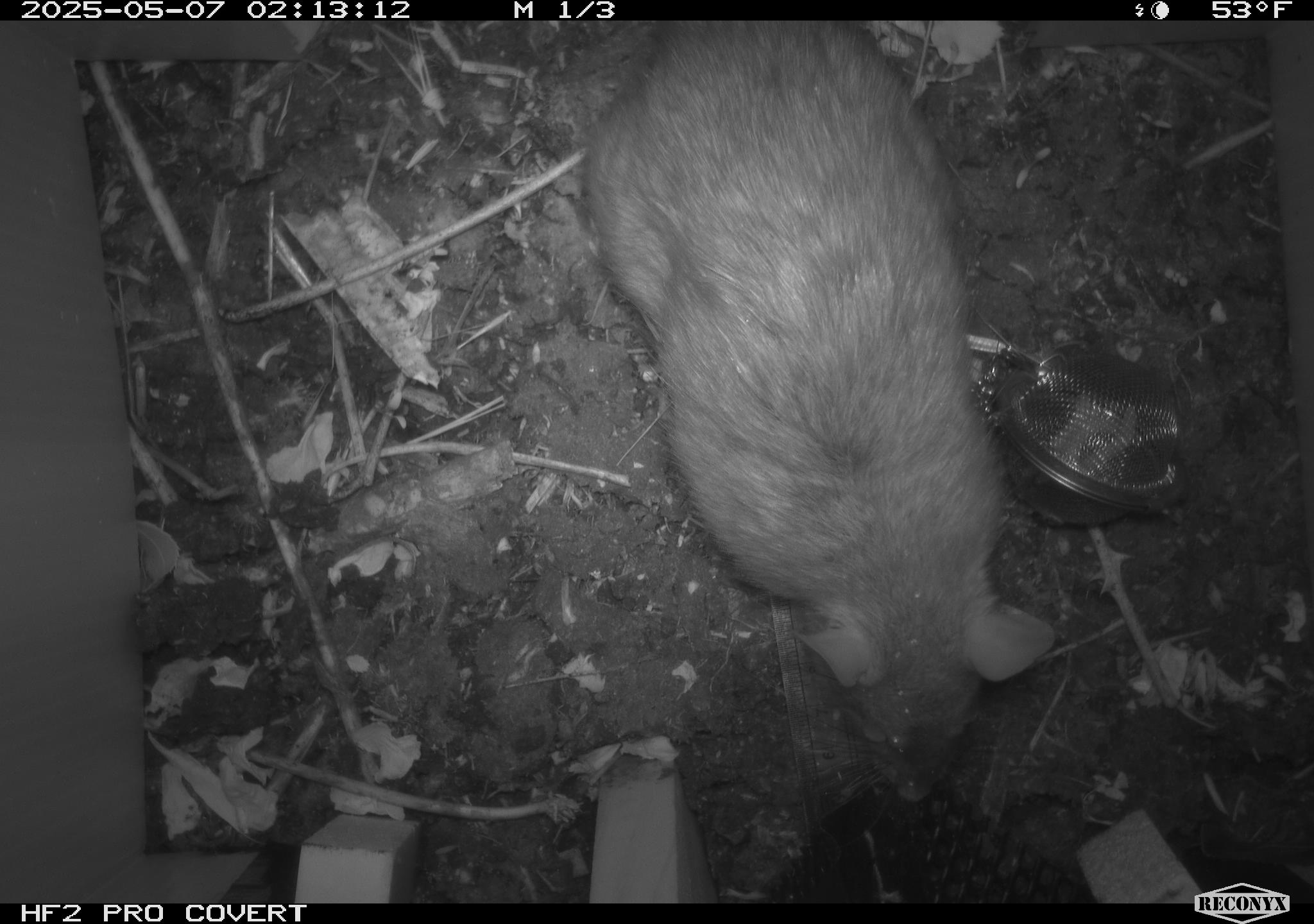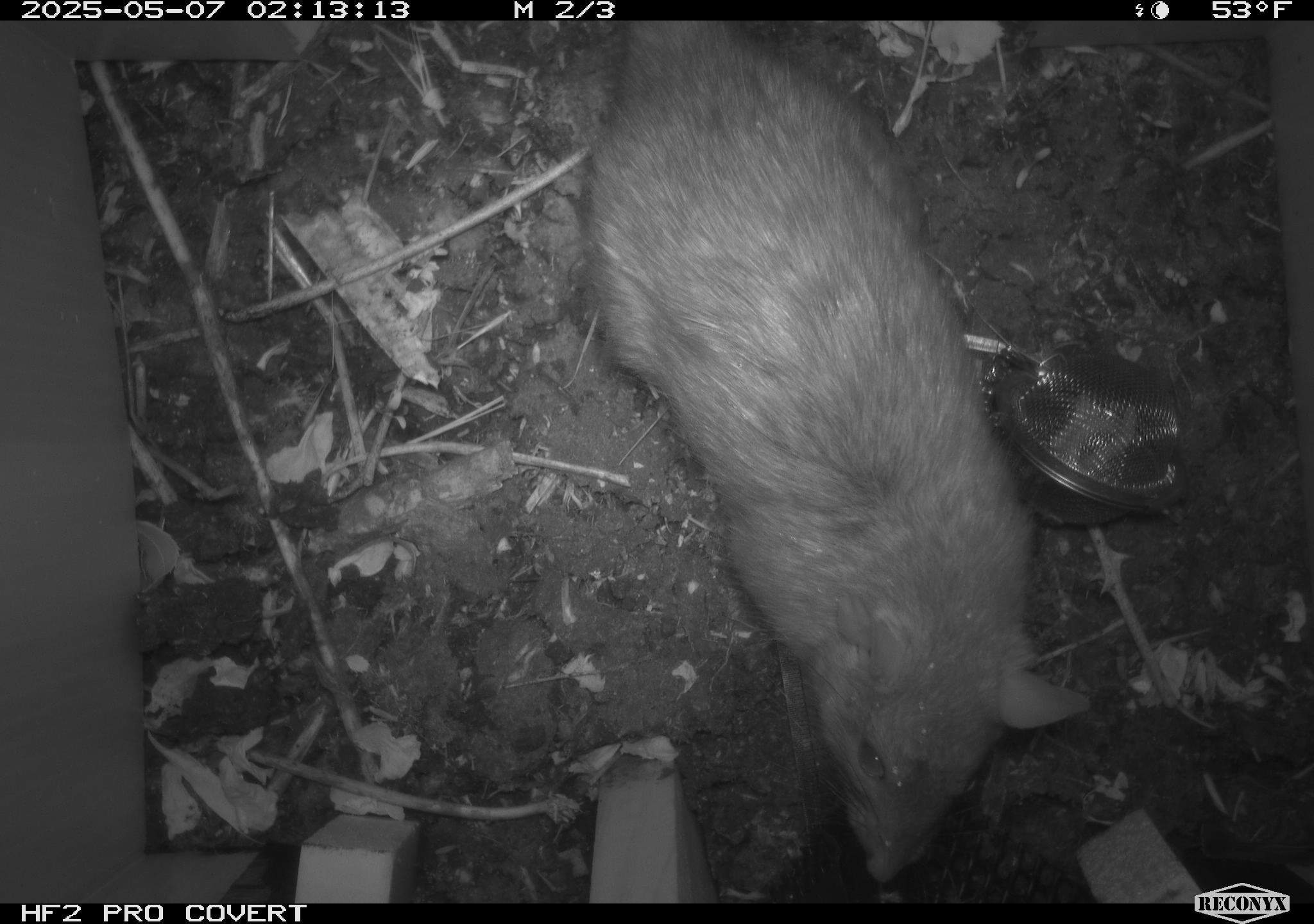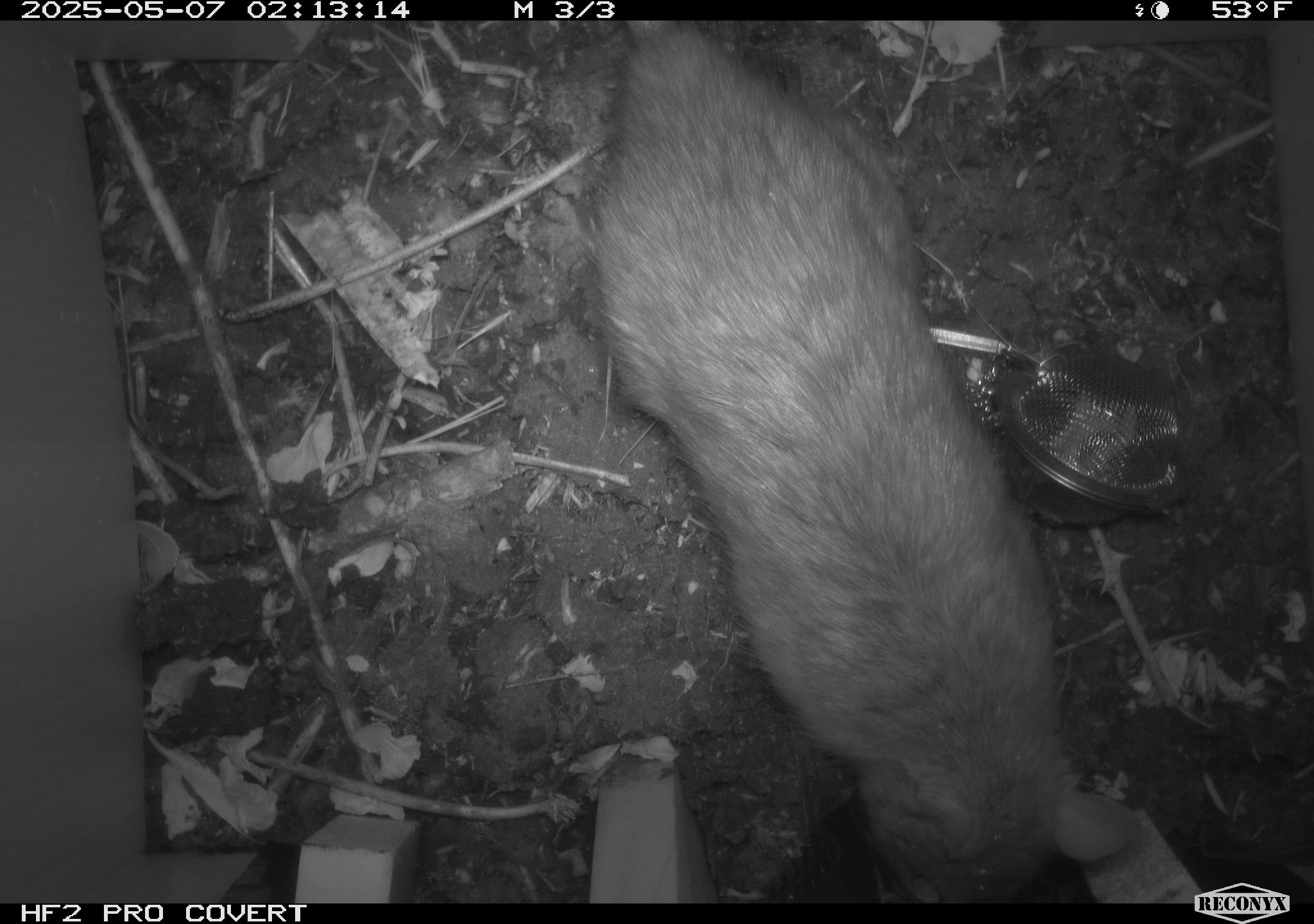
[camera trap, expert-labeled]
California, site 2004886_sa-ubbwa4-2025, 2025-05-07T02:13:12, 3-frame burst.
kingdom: Animalia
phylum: Chordata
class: Mammalia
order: Rodentia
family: Muridae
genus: Rattus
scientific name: Rattus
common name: rat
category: rattus species